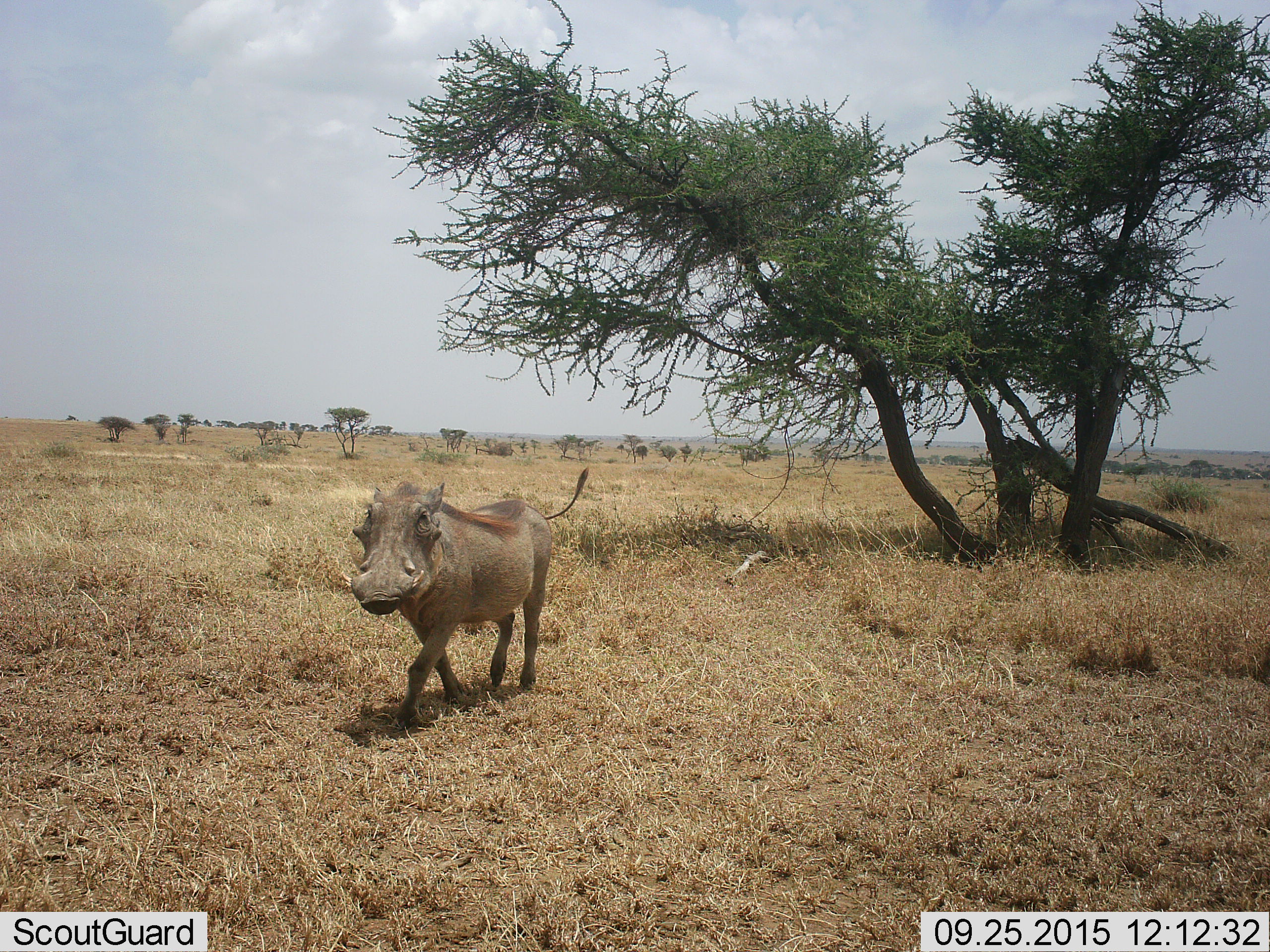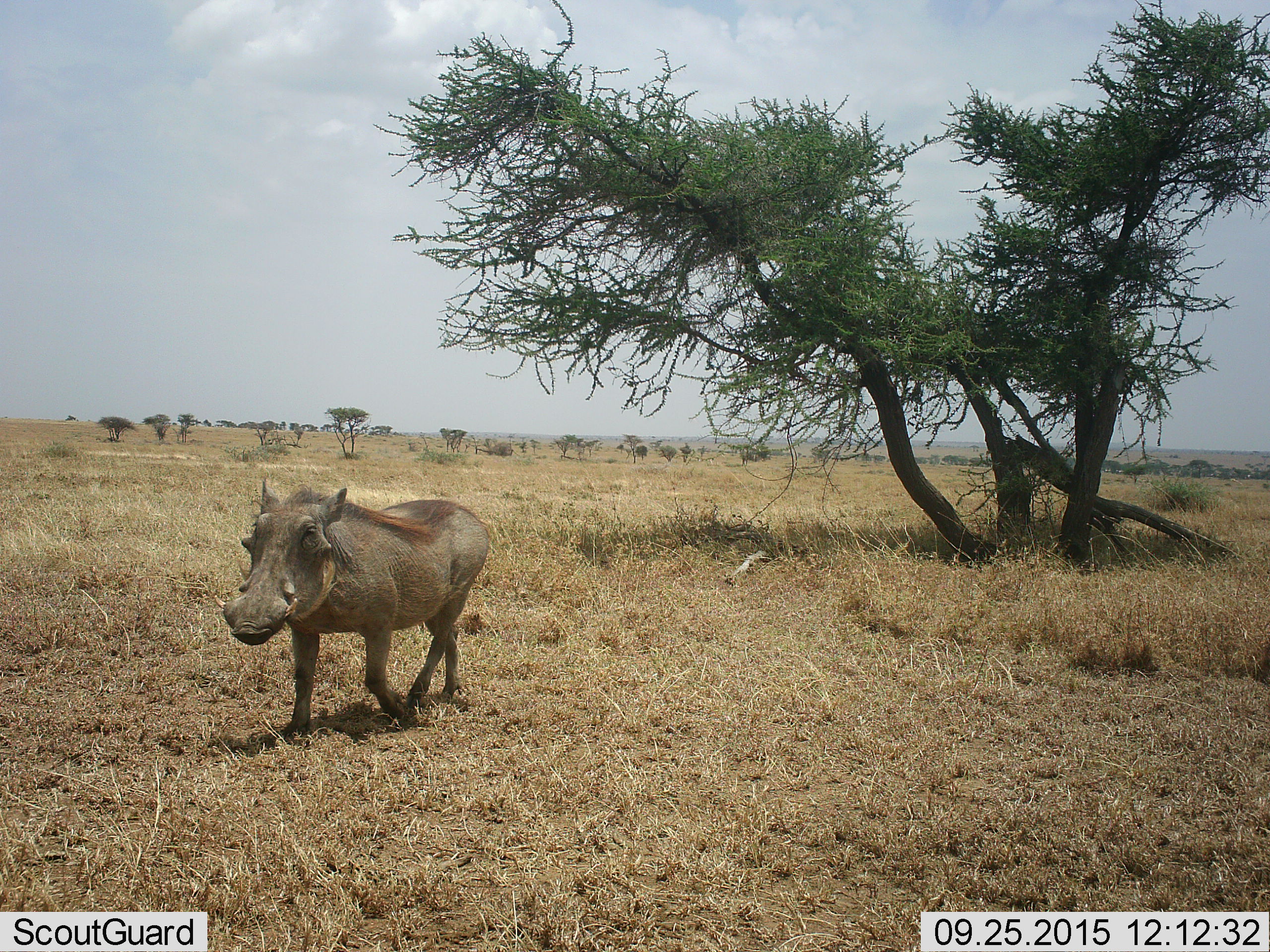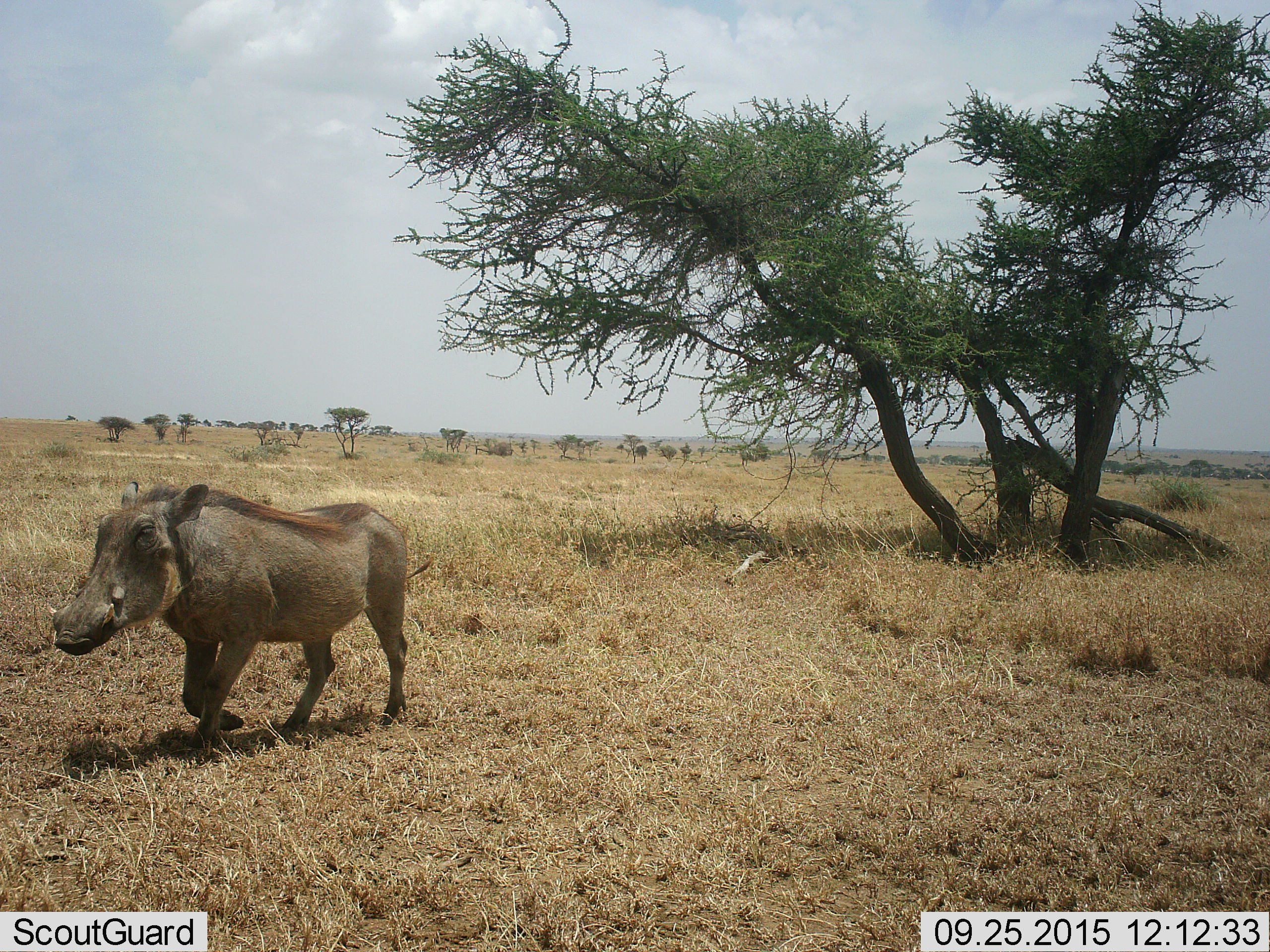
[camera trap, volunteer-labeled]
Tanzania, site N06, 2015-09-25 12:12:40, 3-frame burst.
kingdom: Animalia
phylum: Chordata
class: Mammalia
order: Artiodactyla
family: Suidae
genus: Phacochoerus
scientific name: Phacochoerus africanus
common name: warthog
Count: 1.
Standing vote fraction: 22%.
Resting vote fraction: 0%.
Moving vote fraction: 100%.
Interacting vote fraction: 0%.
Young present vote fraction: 11%.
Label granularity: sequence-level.